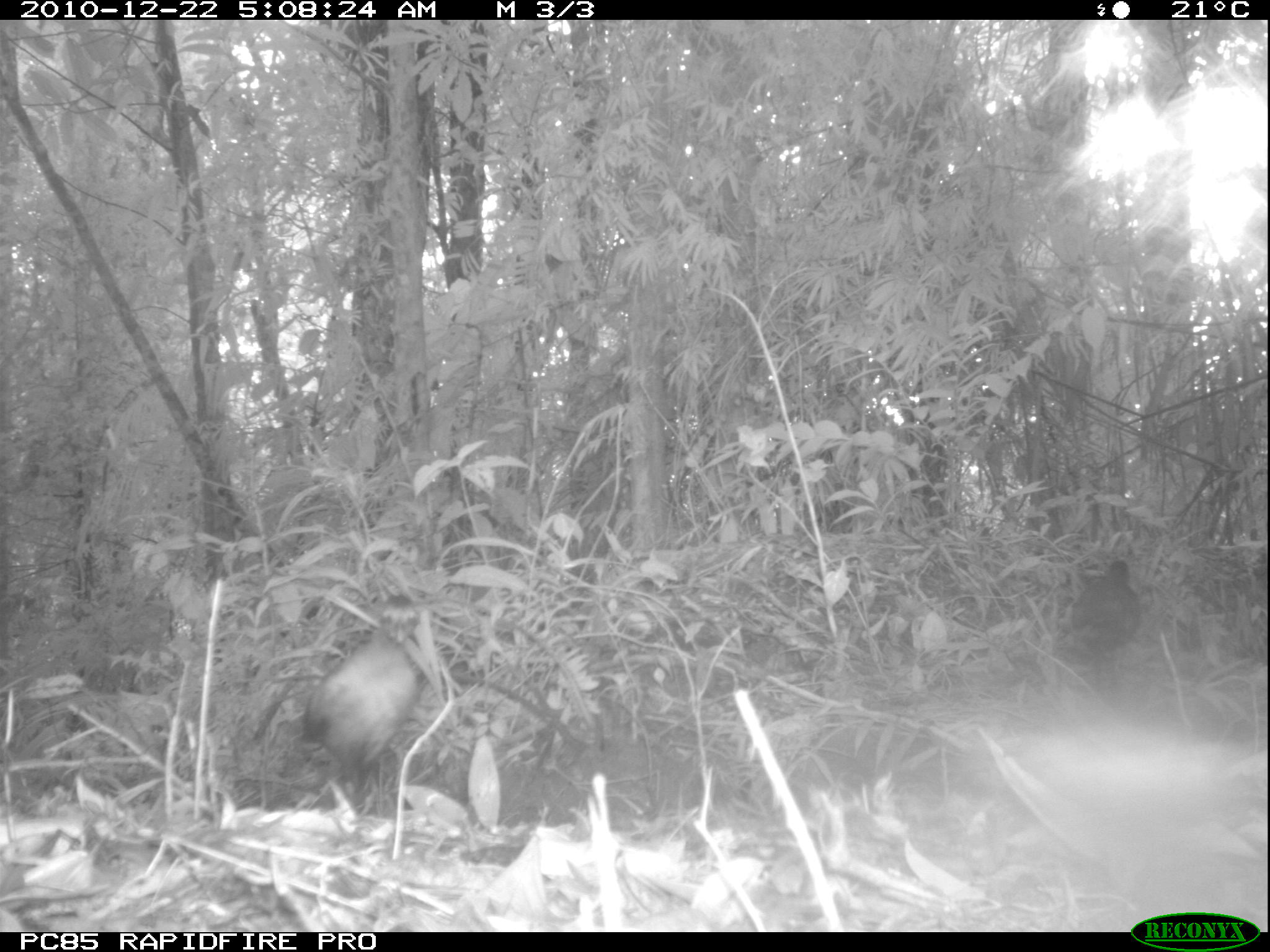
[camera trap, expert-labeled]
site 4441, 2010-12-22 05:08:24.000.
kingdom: Animalia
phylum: Chordata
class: Aves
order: Cuculiformes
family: Cuculidae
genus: Coua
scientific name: Coua serriana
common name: red-breasted coua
Coua serriana (red-breasted coua), count 1.